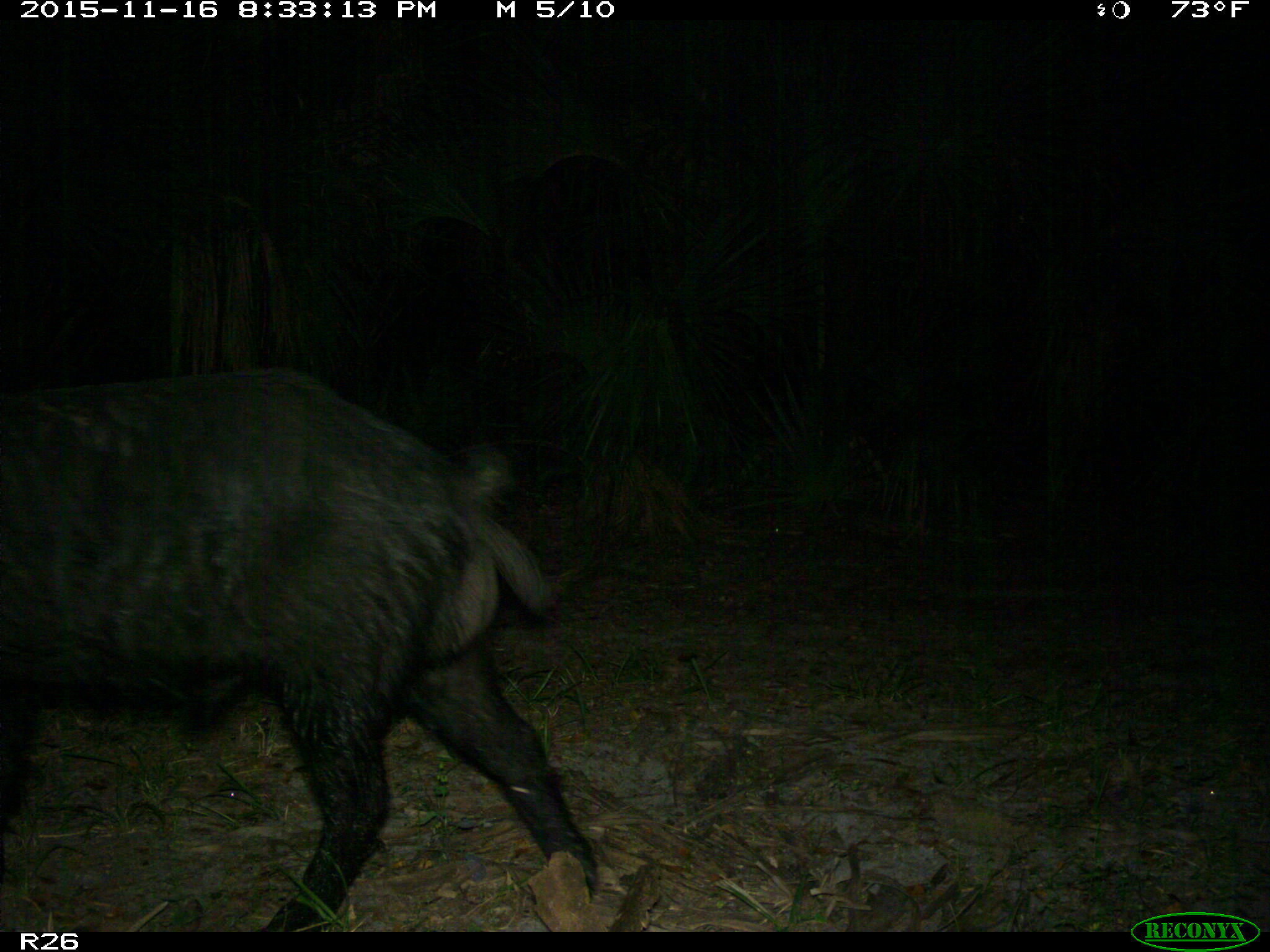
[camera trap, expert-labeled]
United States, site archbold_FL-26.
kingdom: Animalia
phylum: Chordata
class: Mammalia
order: Artiodactyla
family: Suidae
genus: Sus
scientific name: Sus scrofa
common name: wild boar